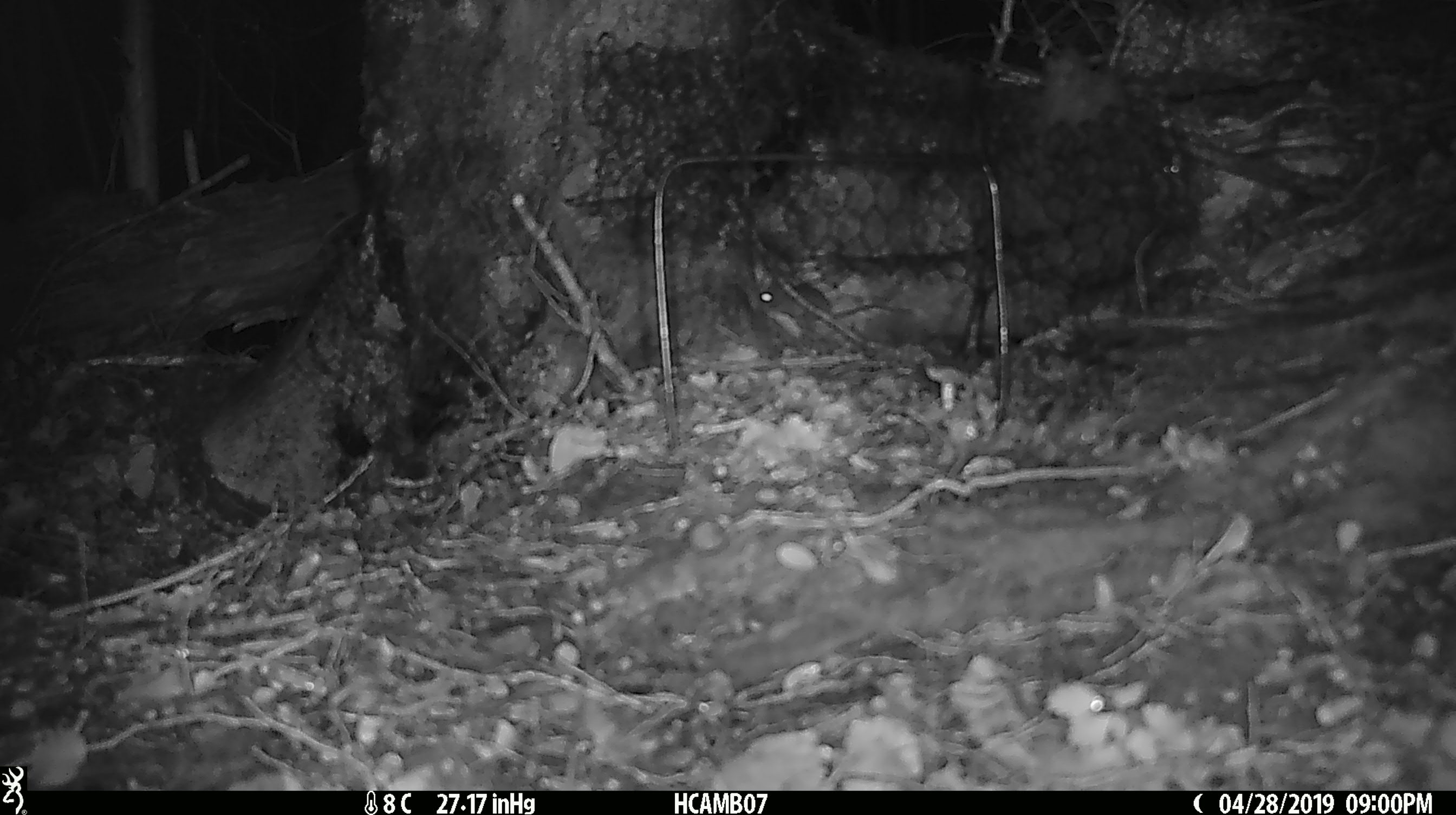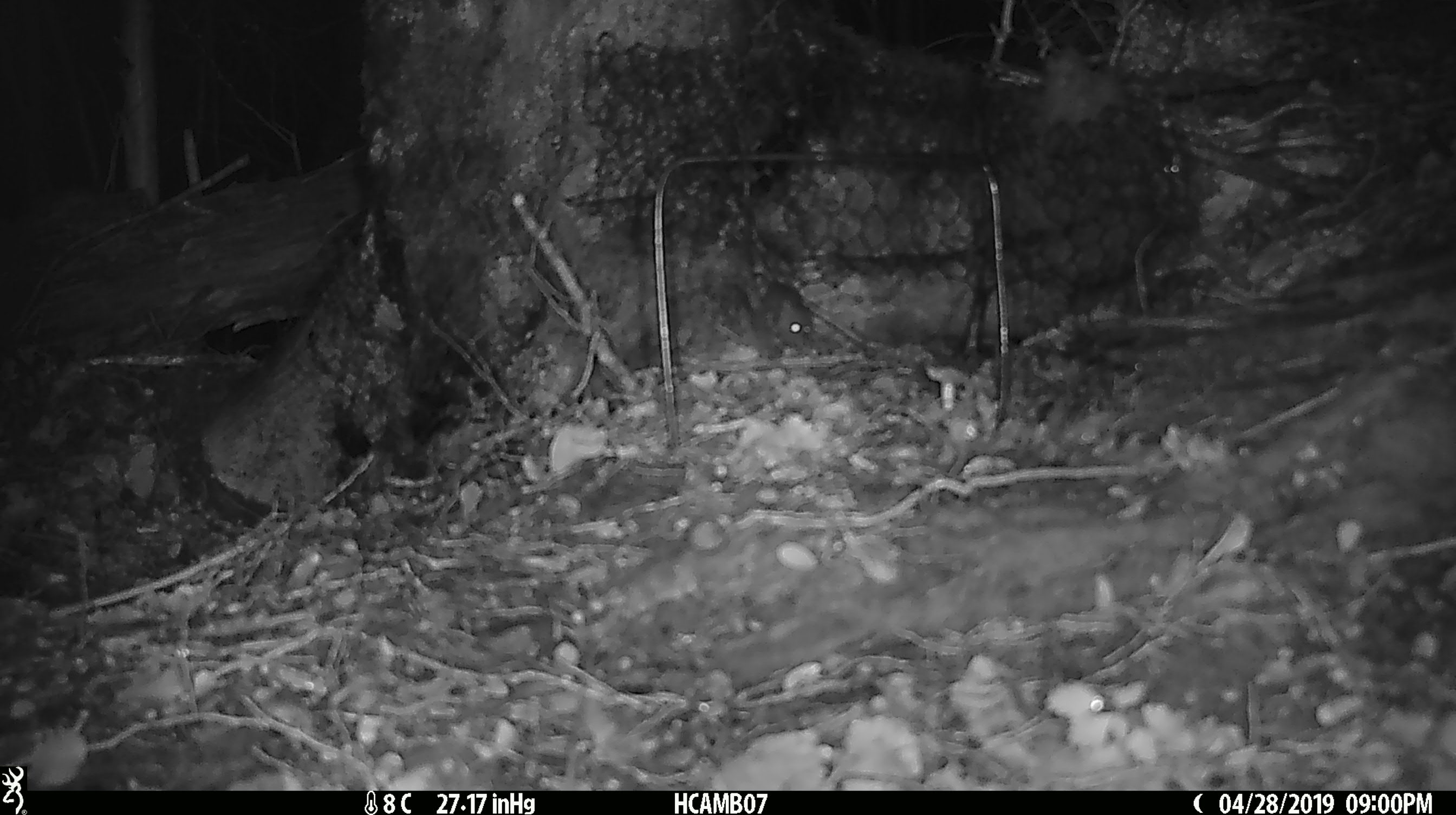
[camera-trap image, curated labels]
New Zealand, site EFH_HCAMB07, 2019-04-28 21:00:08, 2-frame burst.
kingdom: Animalia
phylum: Chordata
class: Mammalia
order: Rodentia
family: Muridae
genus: Mus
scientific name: Mus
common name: mouse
Mouse (Mus).